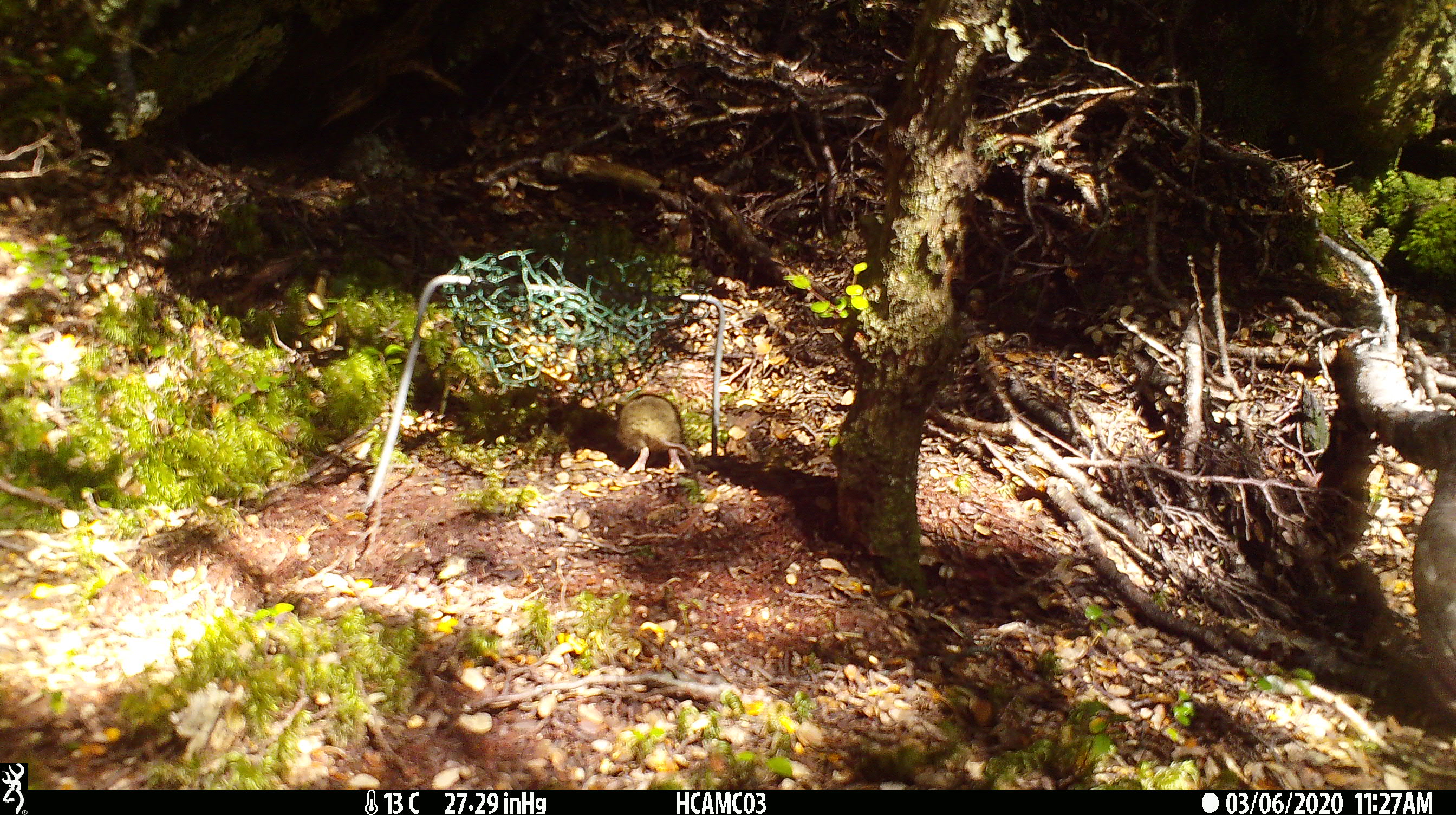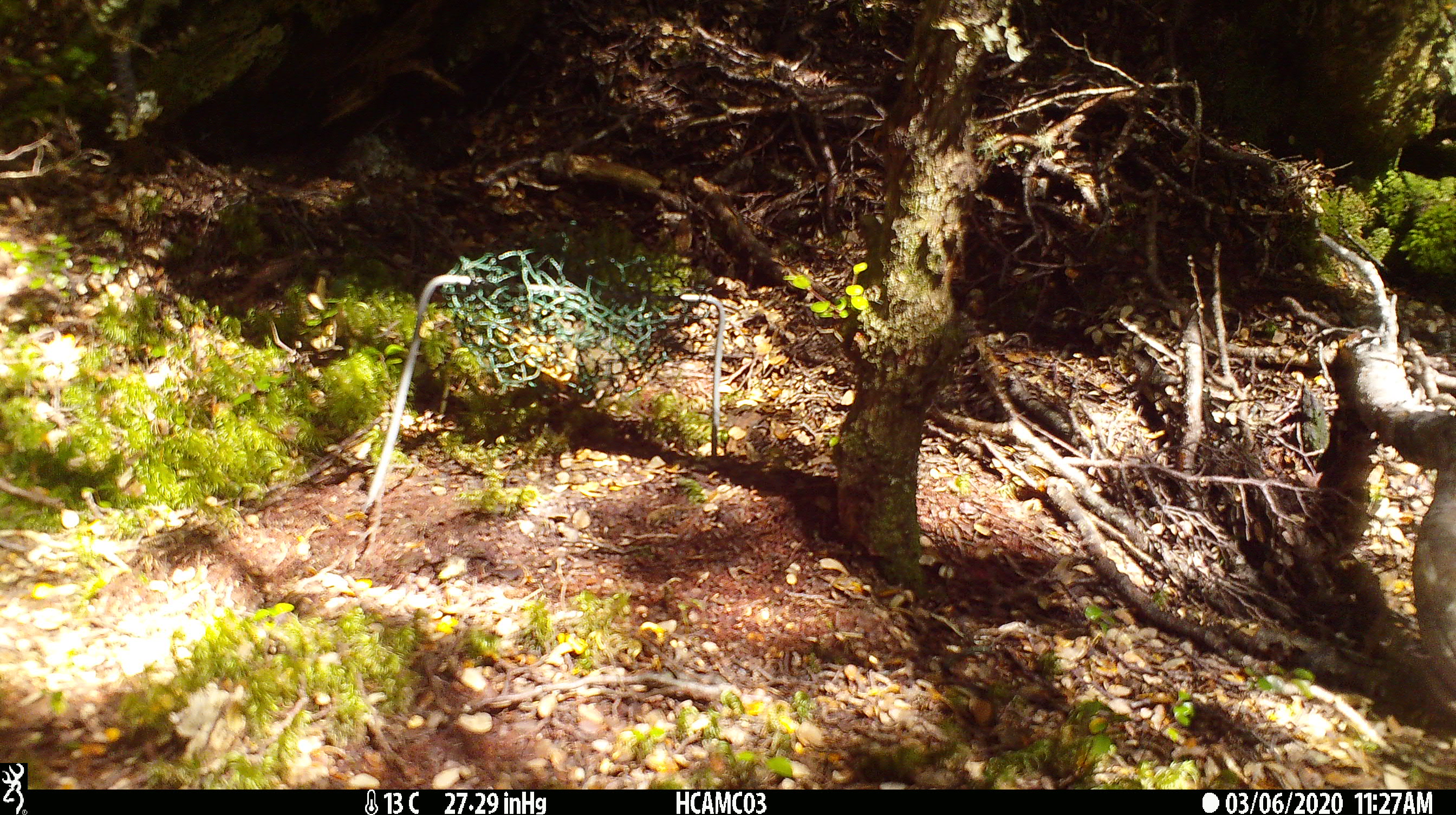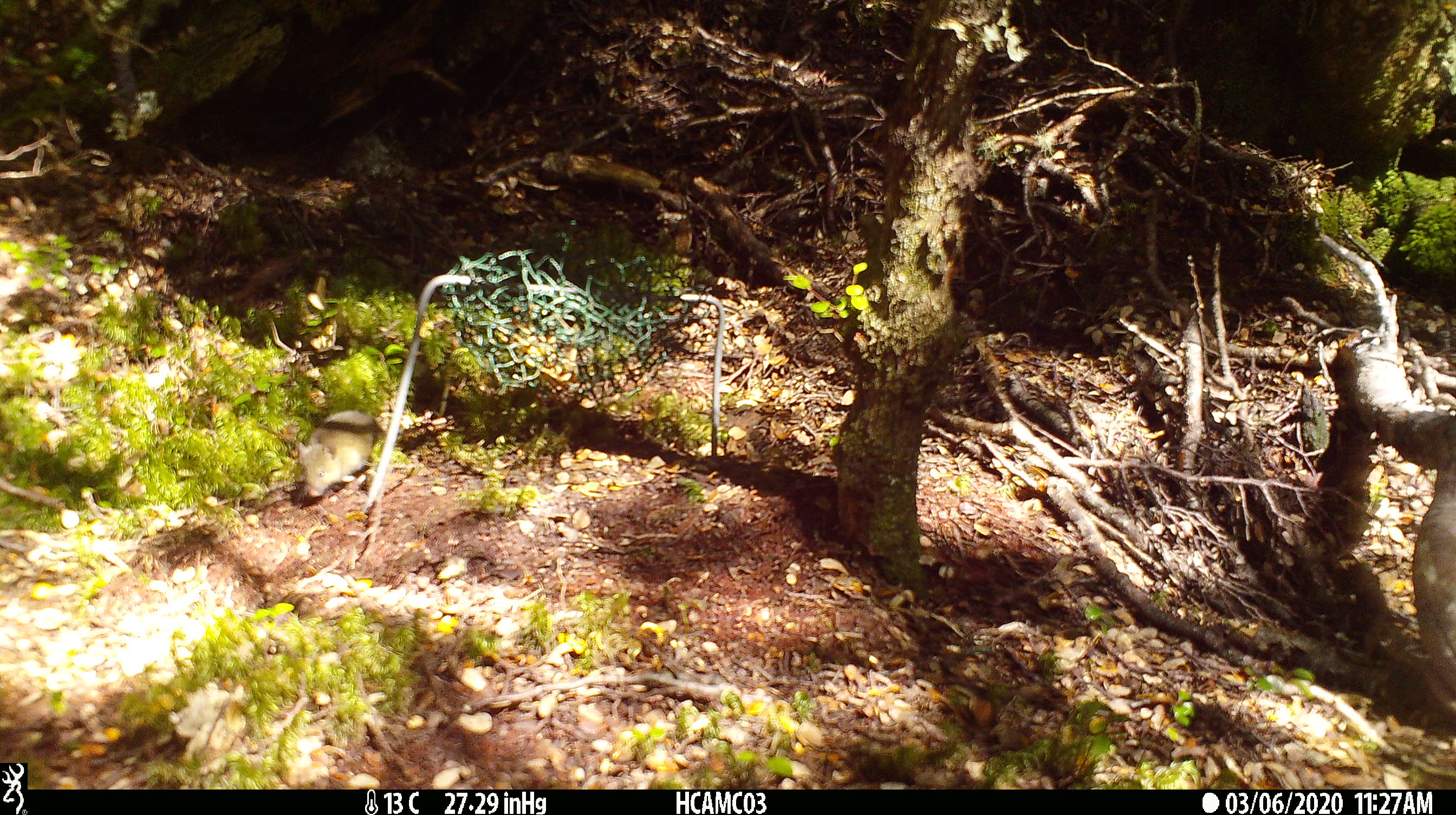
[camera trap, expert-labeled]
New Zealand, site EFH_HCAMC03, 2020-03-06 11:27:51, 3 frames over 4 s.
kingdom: Animalia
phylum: Chordata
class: Mammalia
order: Rodentia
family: Muridae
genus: Mus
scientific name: Mus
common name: mouse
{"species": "mouse (Mus)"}